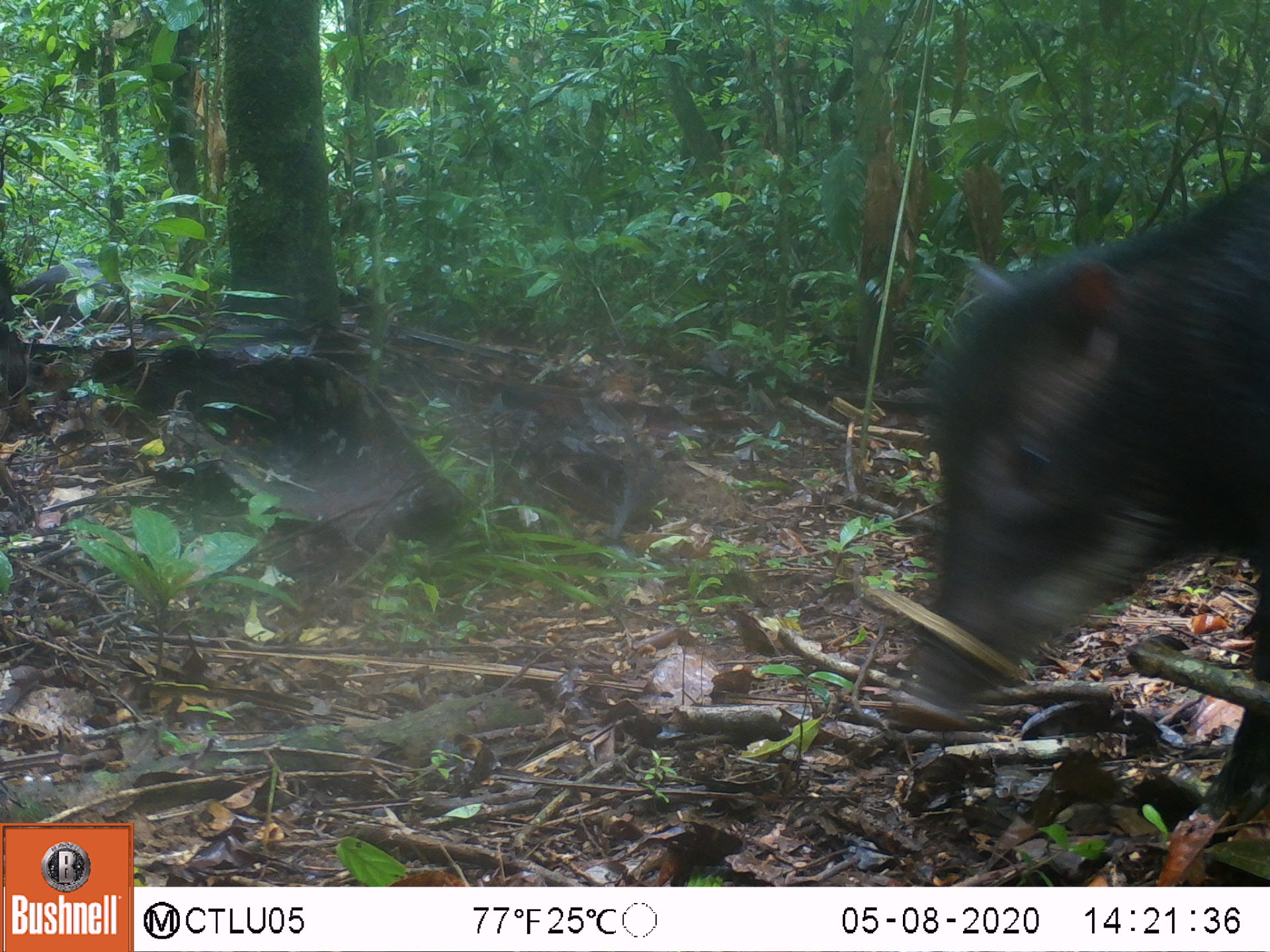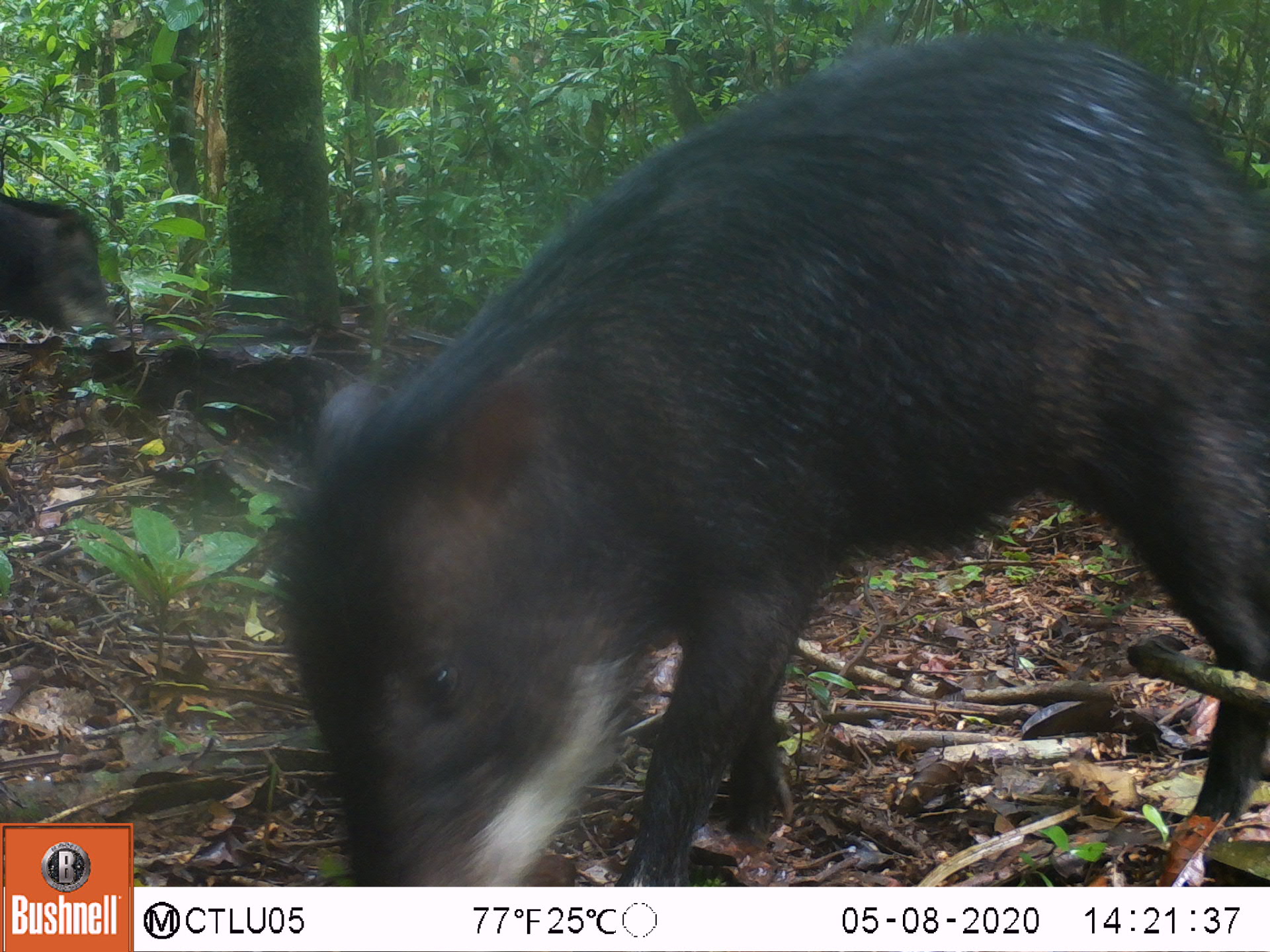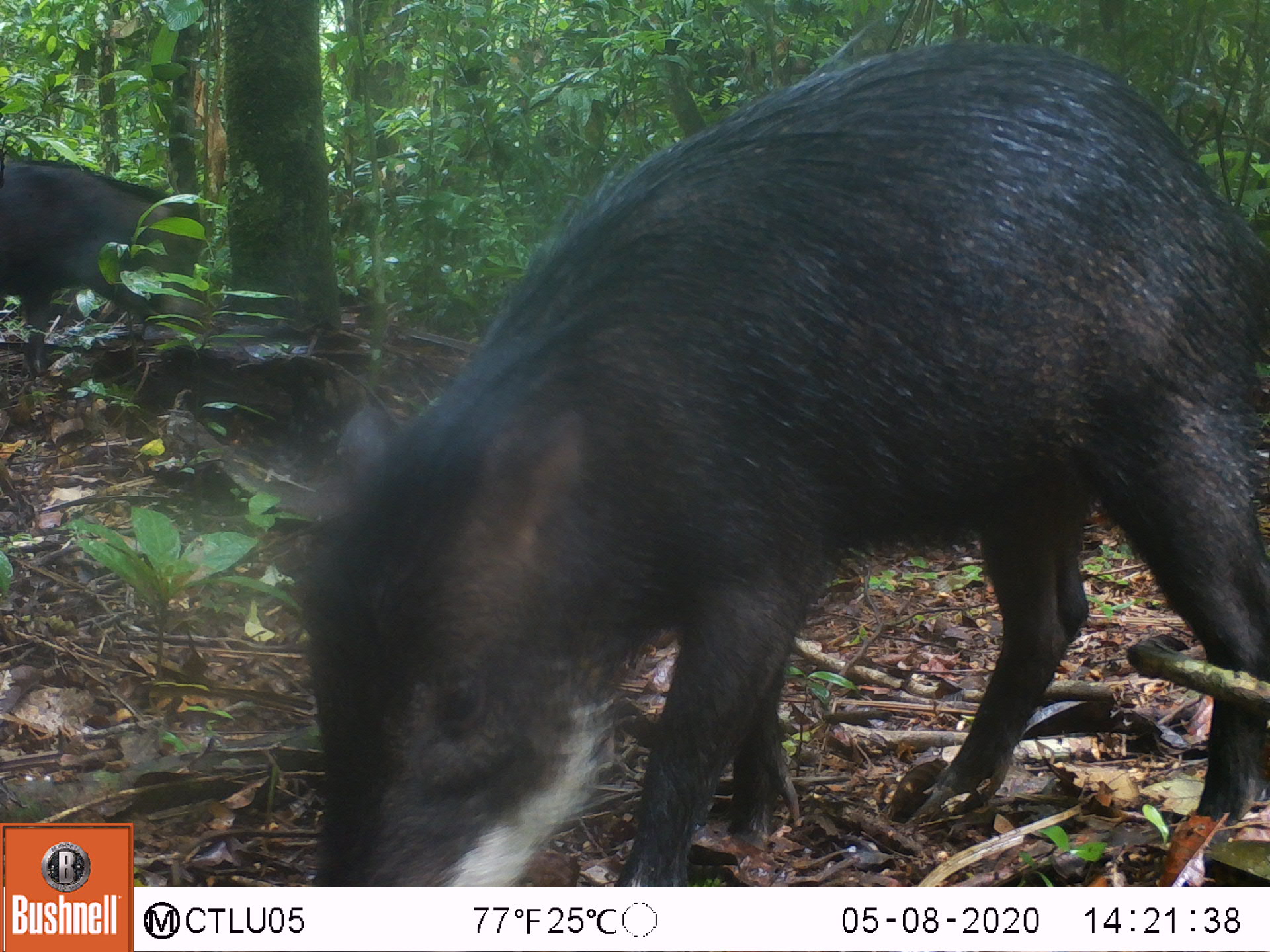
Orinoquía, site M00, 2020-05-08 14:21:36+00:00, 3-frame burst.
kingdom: Animalia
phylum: Chordata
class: Mammalia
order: Artiodactyla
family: Tayassuidae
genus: Tayassu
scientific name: Tayassu pecari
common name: white-lipped peccary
White-lipped peccary (Tayassu pecari).